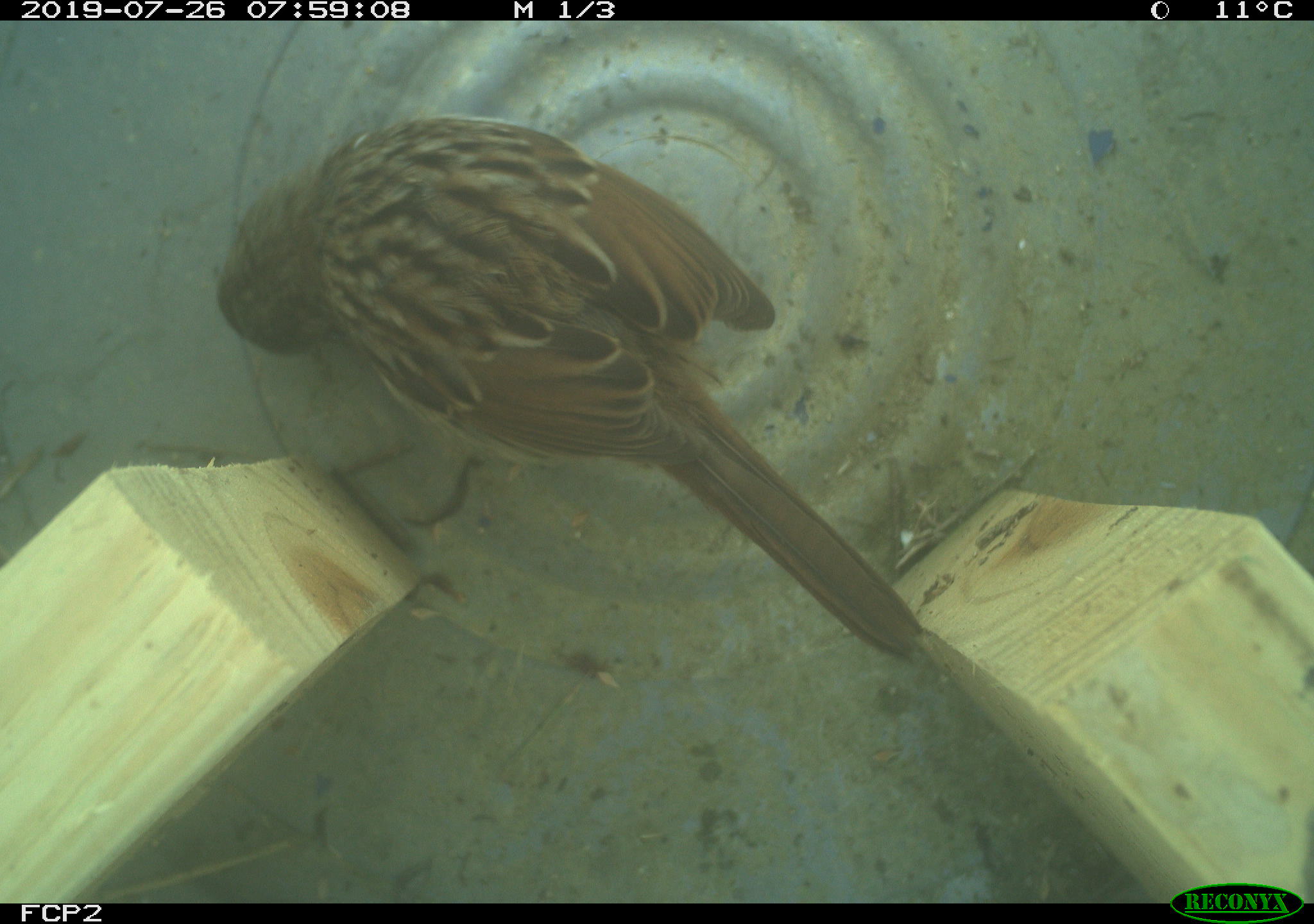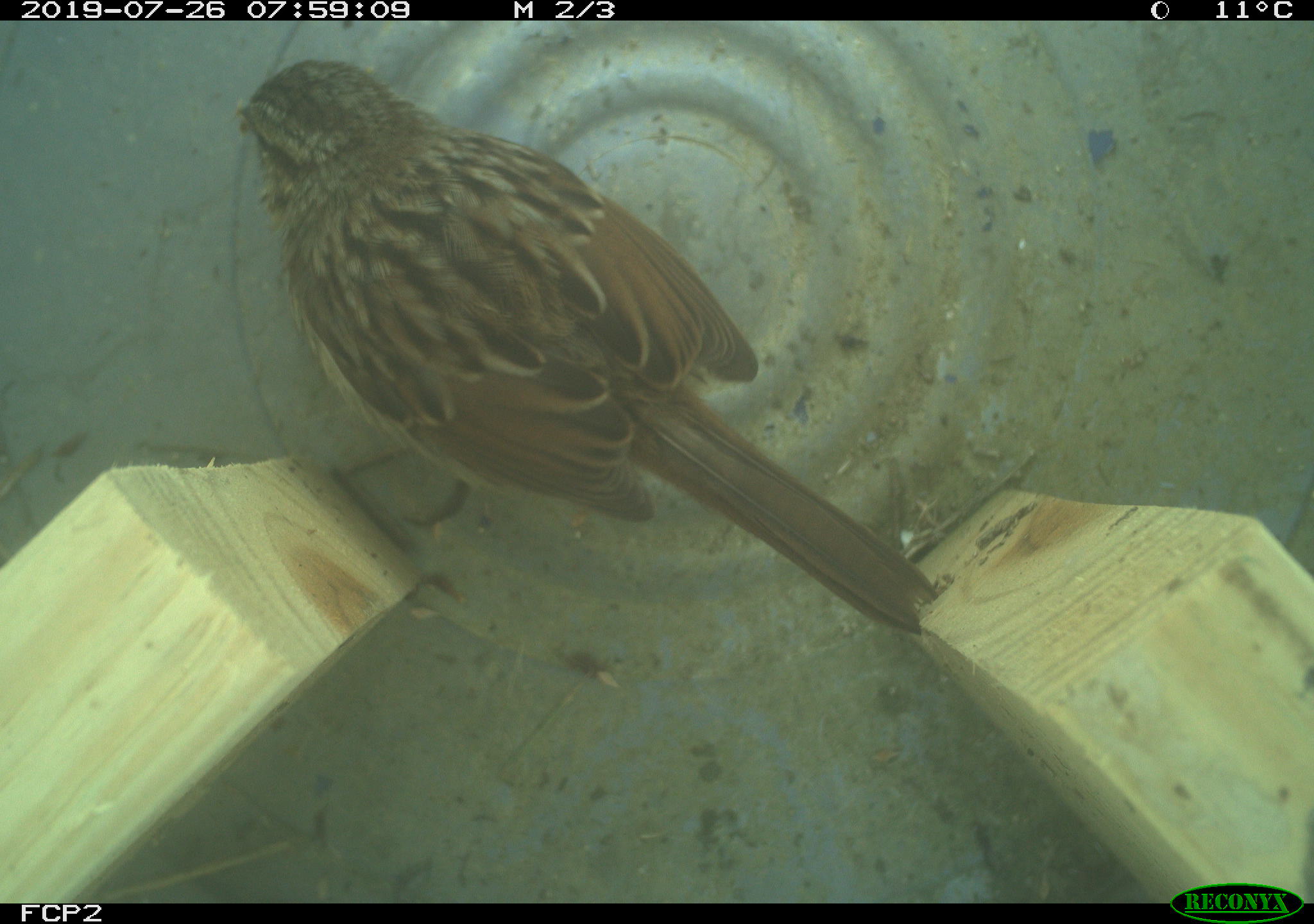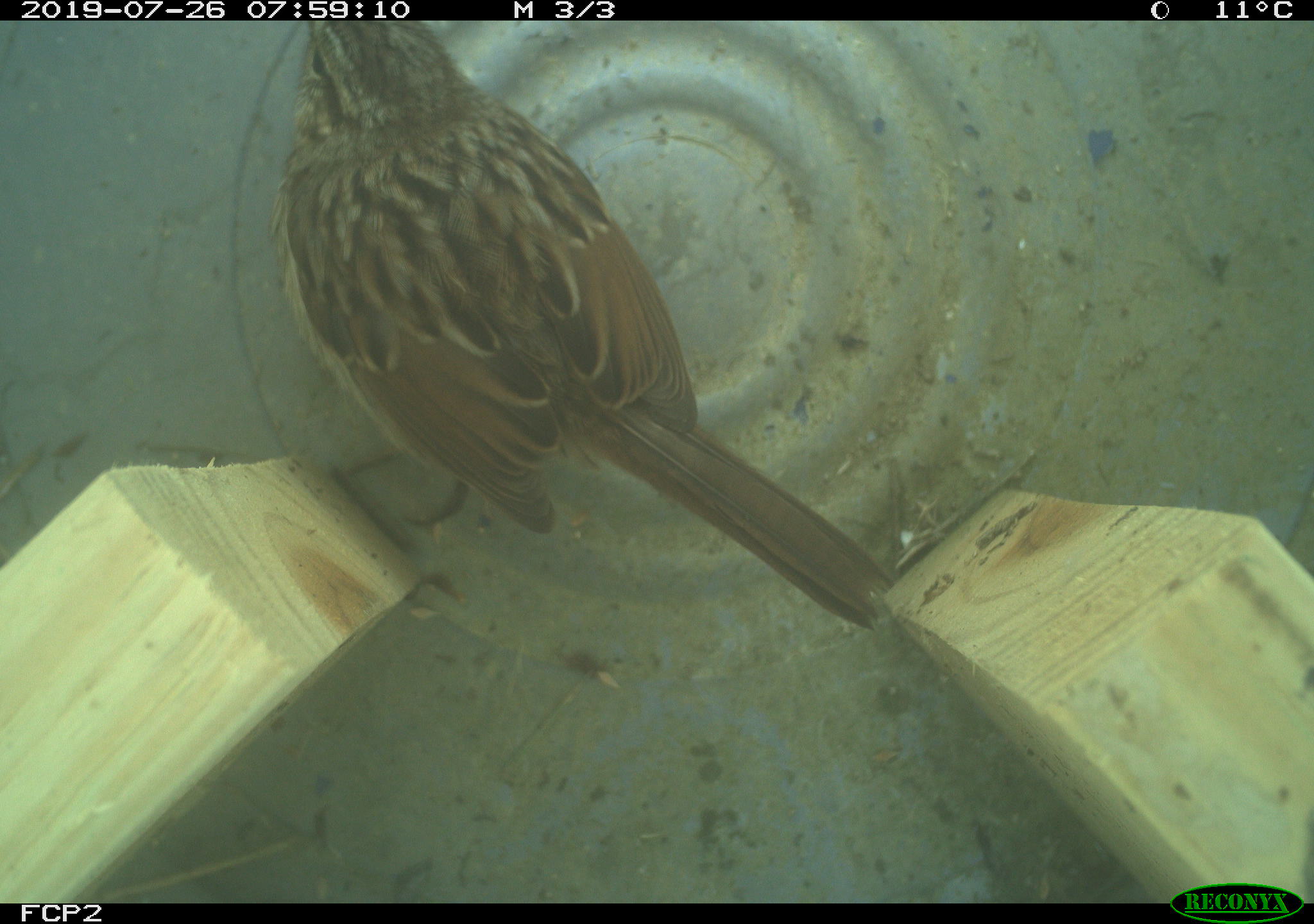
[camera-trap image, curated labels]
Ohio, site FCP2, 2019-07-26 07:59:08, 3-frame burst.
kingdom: Animalia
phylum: Chordata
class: Aves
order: Passeriformes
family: Passerellidae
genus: Melospiza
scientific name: Melospiza melodia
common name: song sparrow